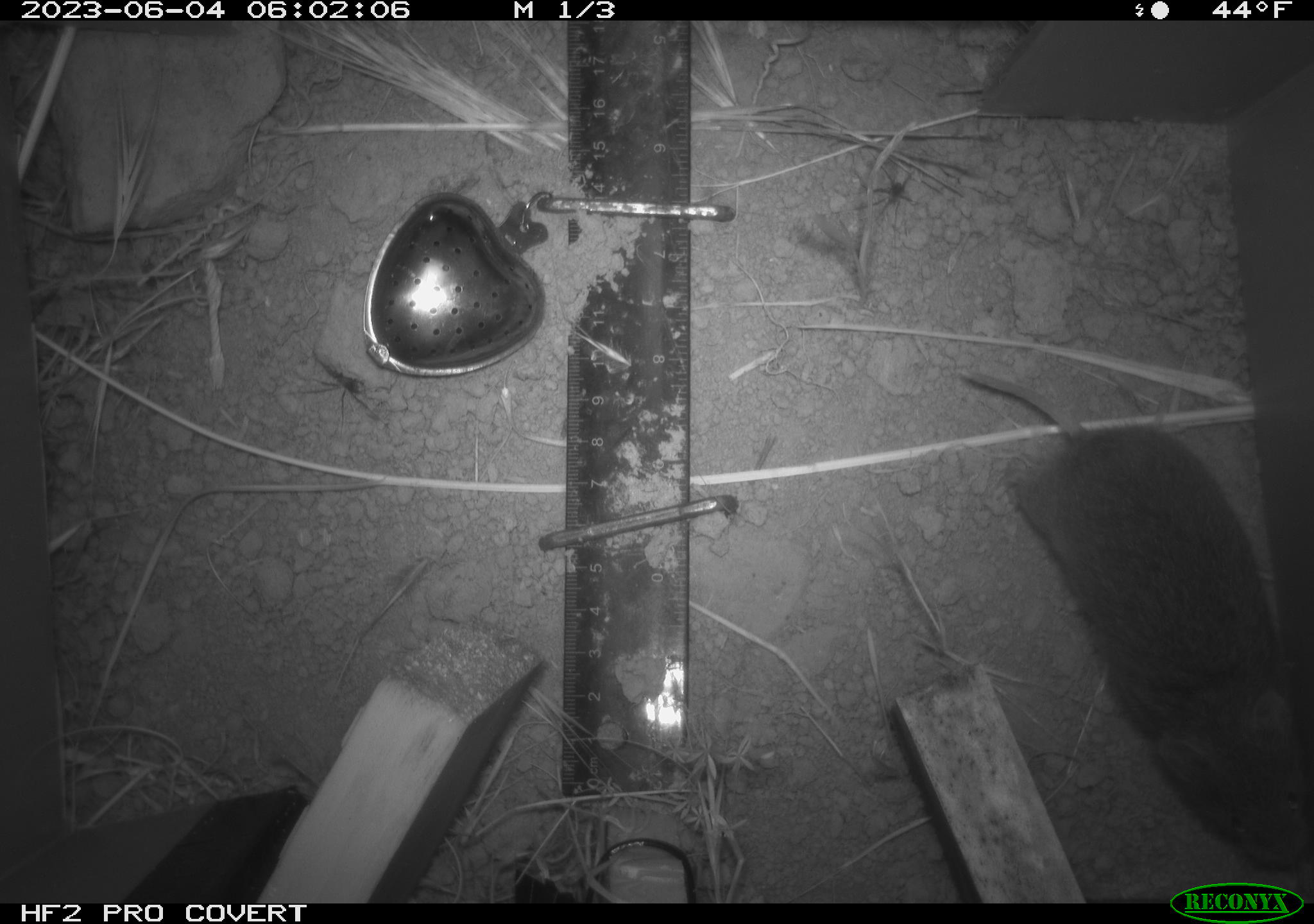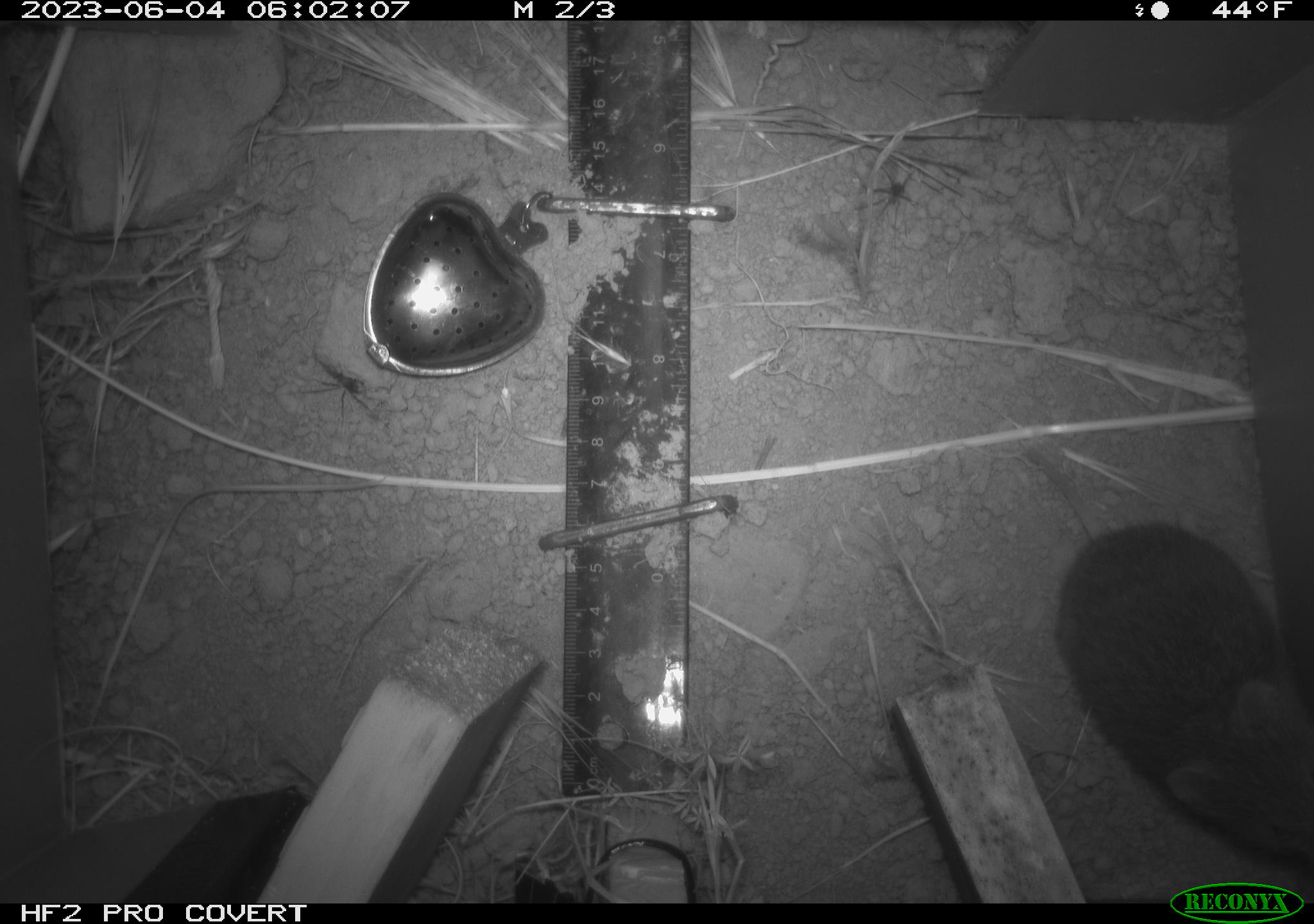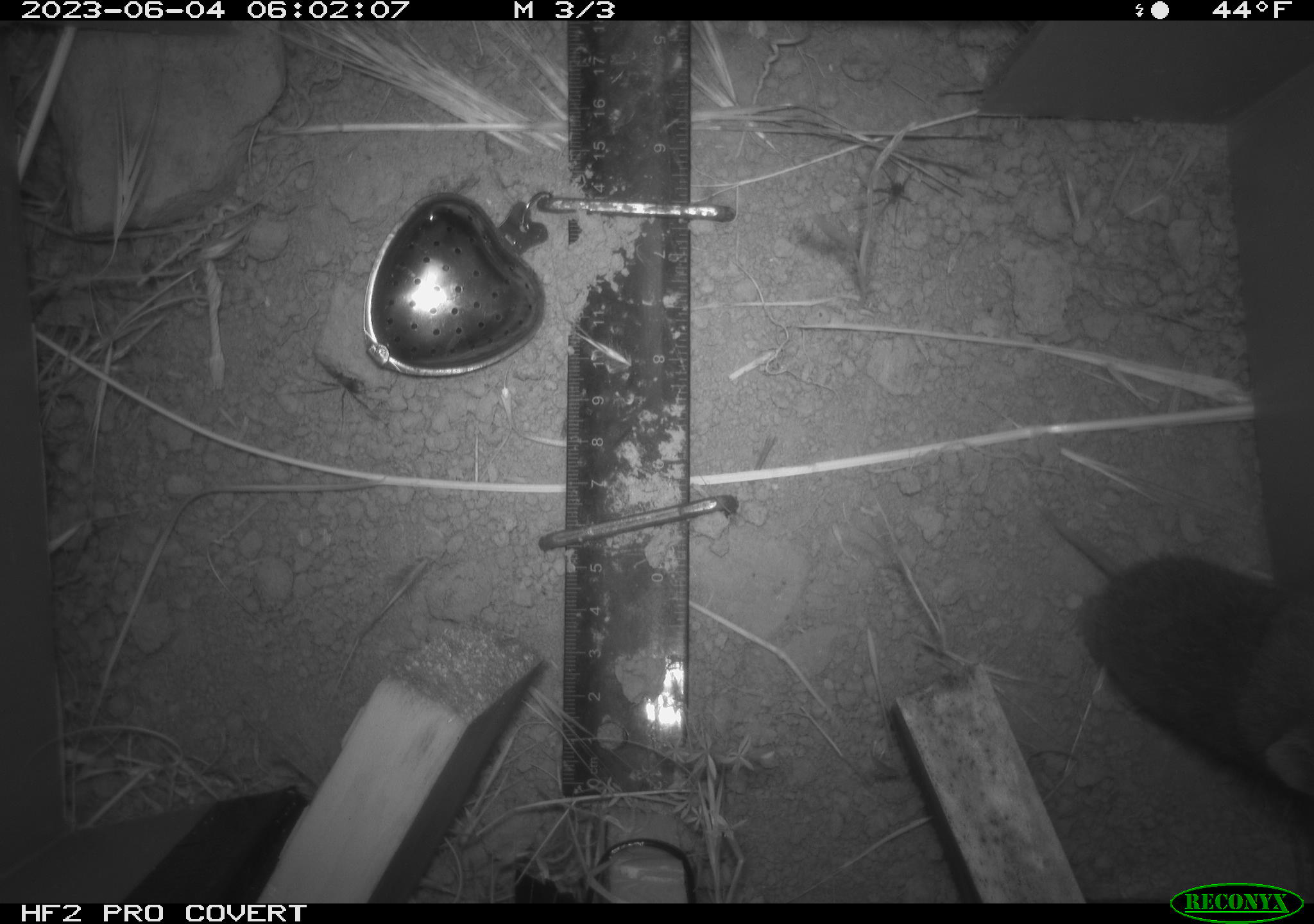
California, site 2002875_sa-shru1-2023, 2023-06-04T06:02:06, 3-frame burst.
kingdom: Animalia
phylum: Chordata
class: Mammalia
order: Rodentia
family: Cricetidae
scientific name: Arvicolinae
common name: voles, lemmings, and muskrats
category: arvicolinae subfamily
Arvicolinae subfamily (voles, lemmings, and muskrats) (Arvicolinae).